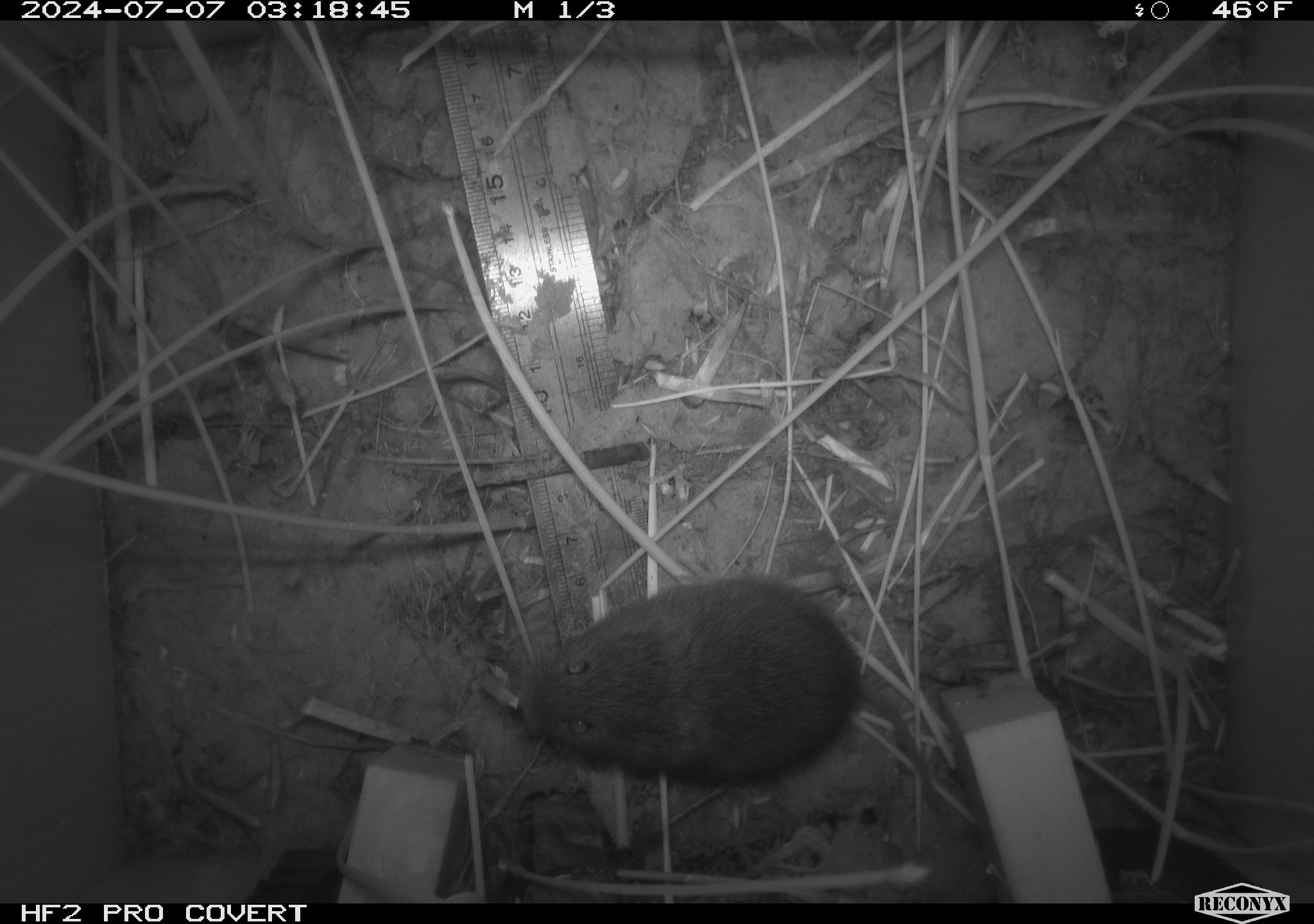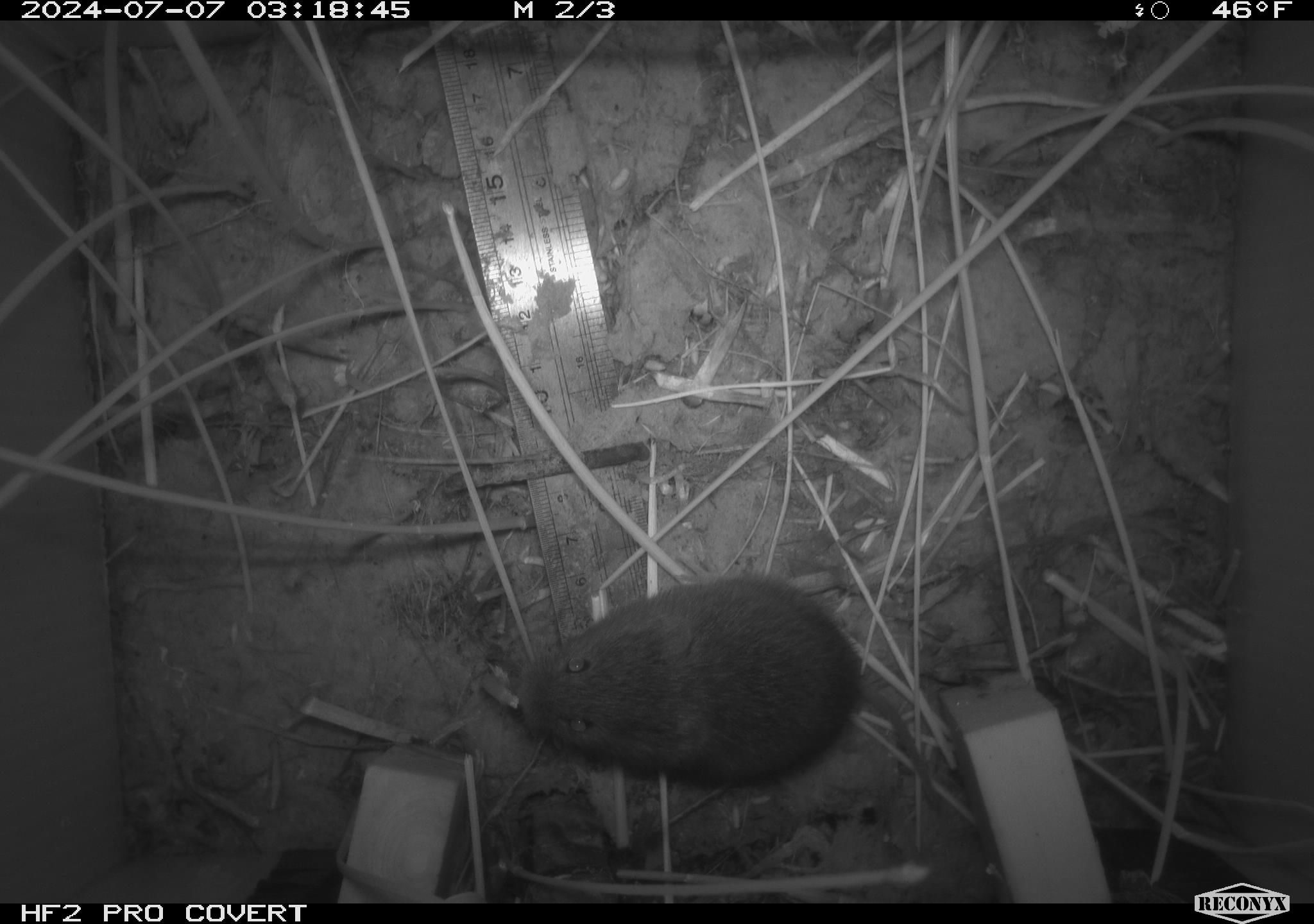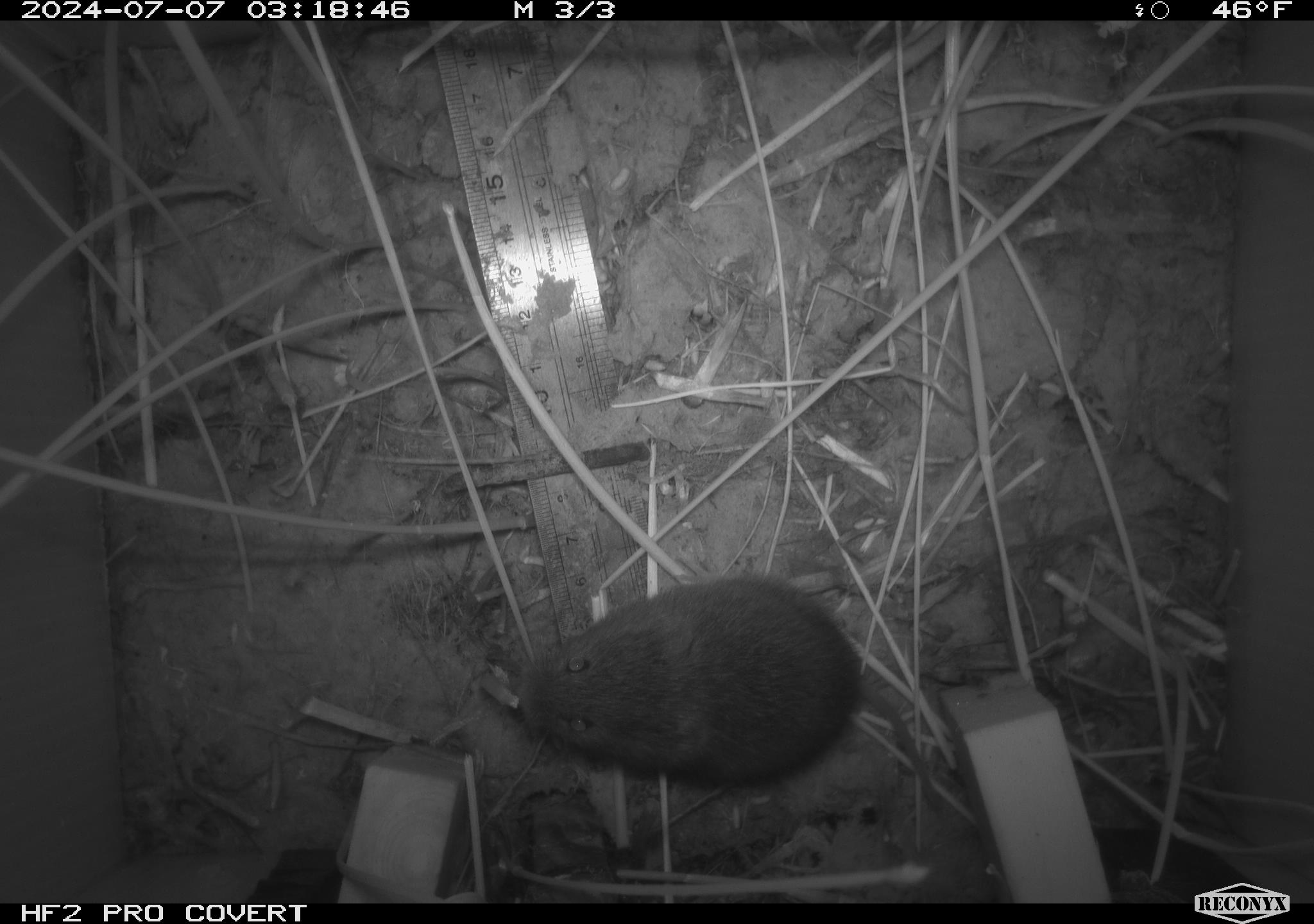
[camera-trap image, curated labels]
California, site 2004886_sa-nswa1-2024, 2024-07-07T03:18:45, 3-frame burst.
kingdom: Animalia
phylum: Chordata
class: Mammalia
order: Rodentia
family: Cricetidae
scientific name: Arvicolinae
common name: voles, lemmings, and muskrats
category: arvicolinae subfamily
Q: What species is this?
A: Arvicolinae subfamily (voles, lemmings, and muskrats) (Arvicolinae).